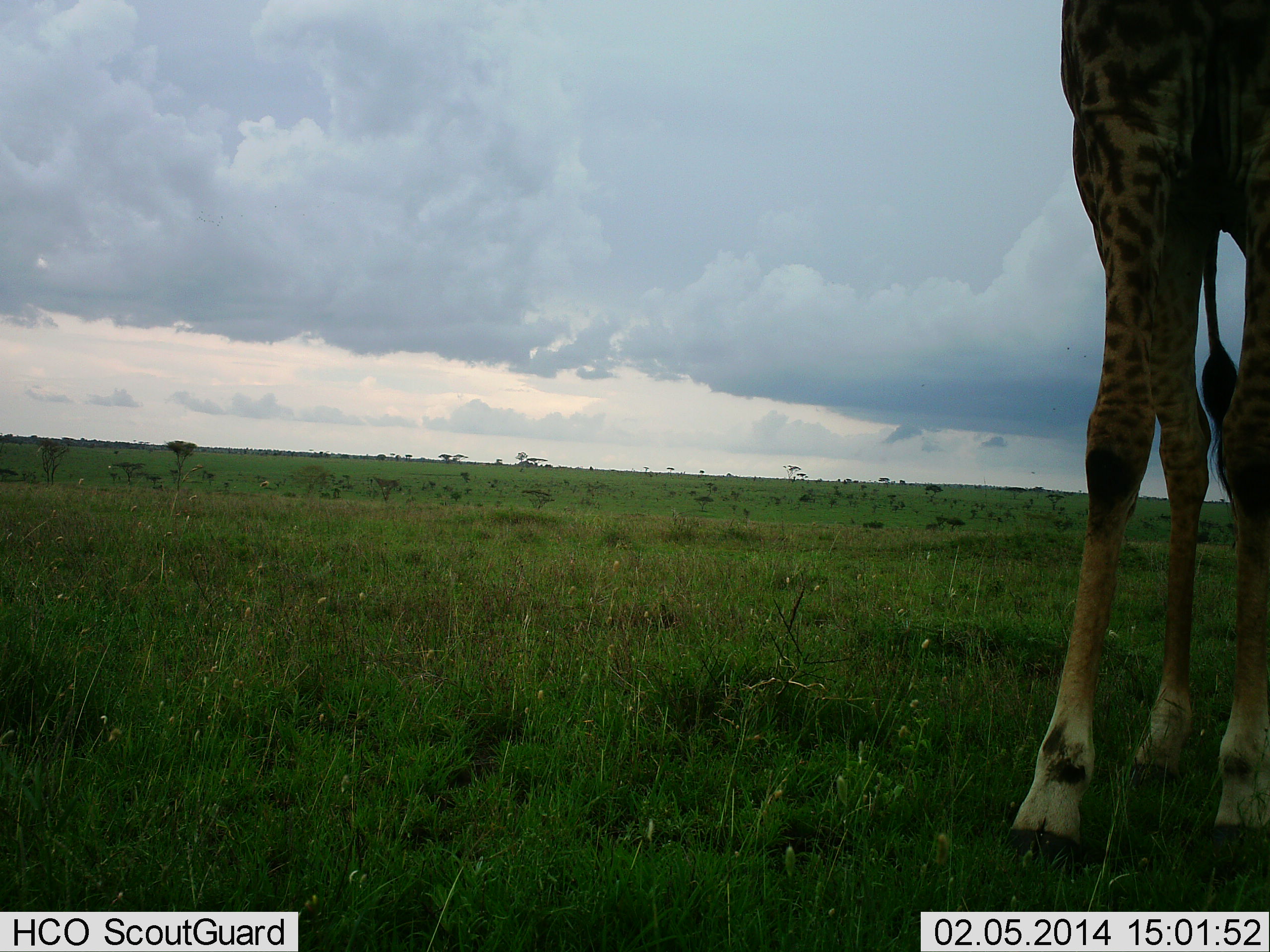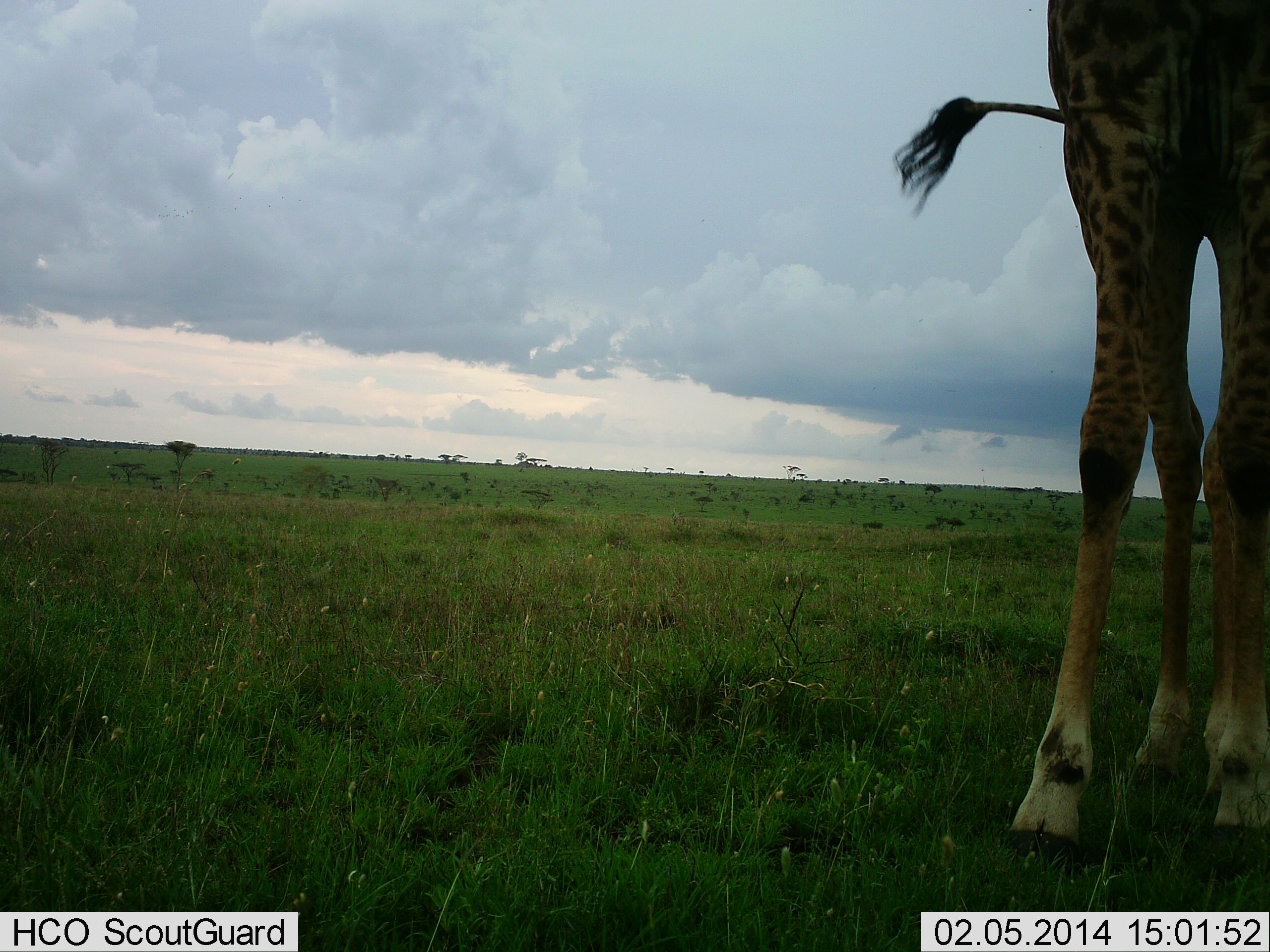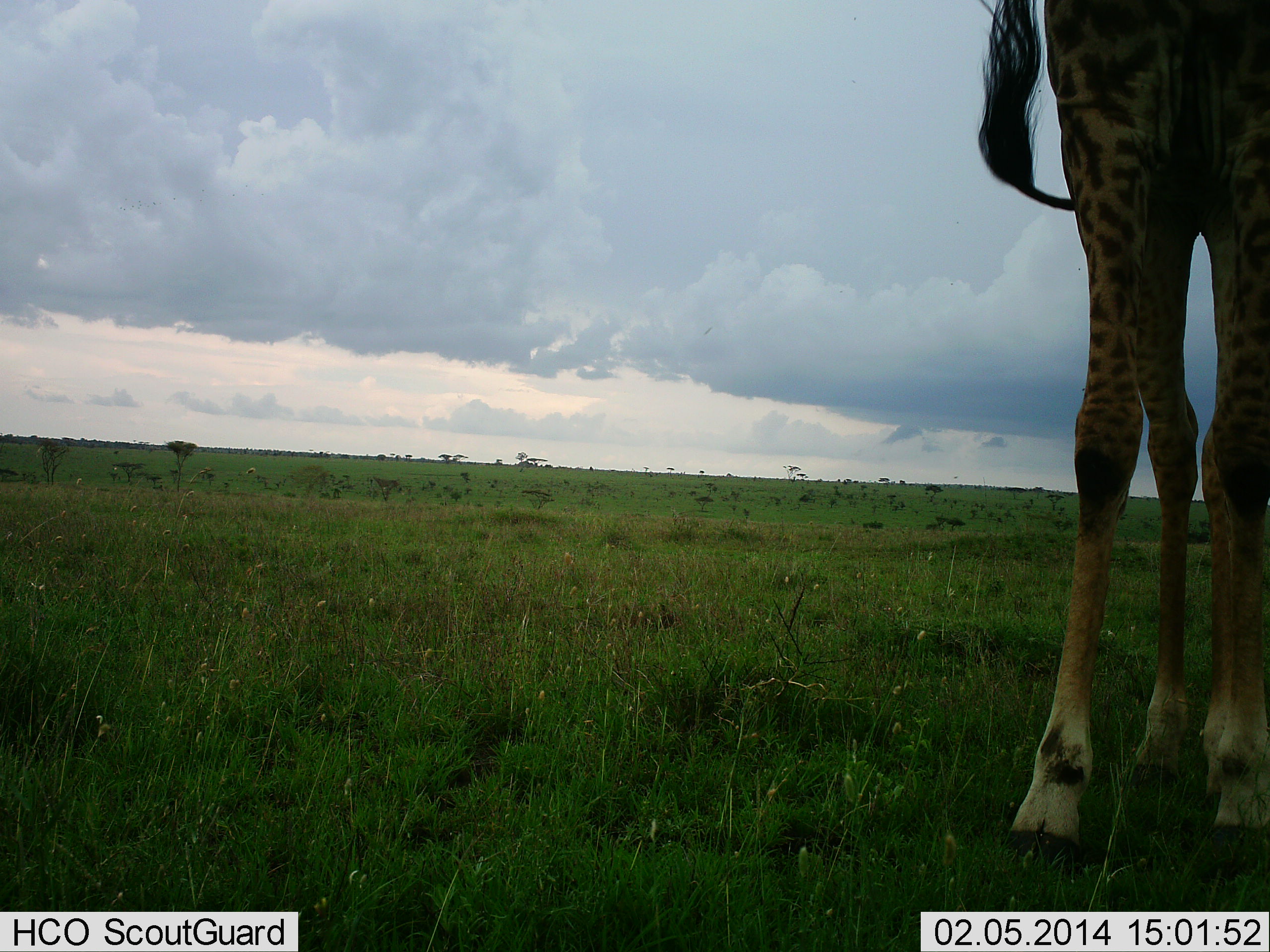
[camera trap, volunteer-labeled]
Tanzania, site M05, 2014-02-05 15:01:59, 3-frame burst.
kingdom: Animalia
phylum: Chordata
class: Mammalia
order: Artiodactyla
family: Giraffidae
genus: Giraffa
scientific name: Giraffa camelopardalis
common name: giraffe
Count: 1.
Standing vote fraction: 100%.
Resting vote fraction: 0%.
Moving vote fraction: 0%.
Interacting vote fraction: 0%.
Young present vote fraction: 0%.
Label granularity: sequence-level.